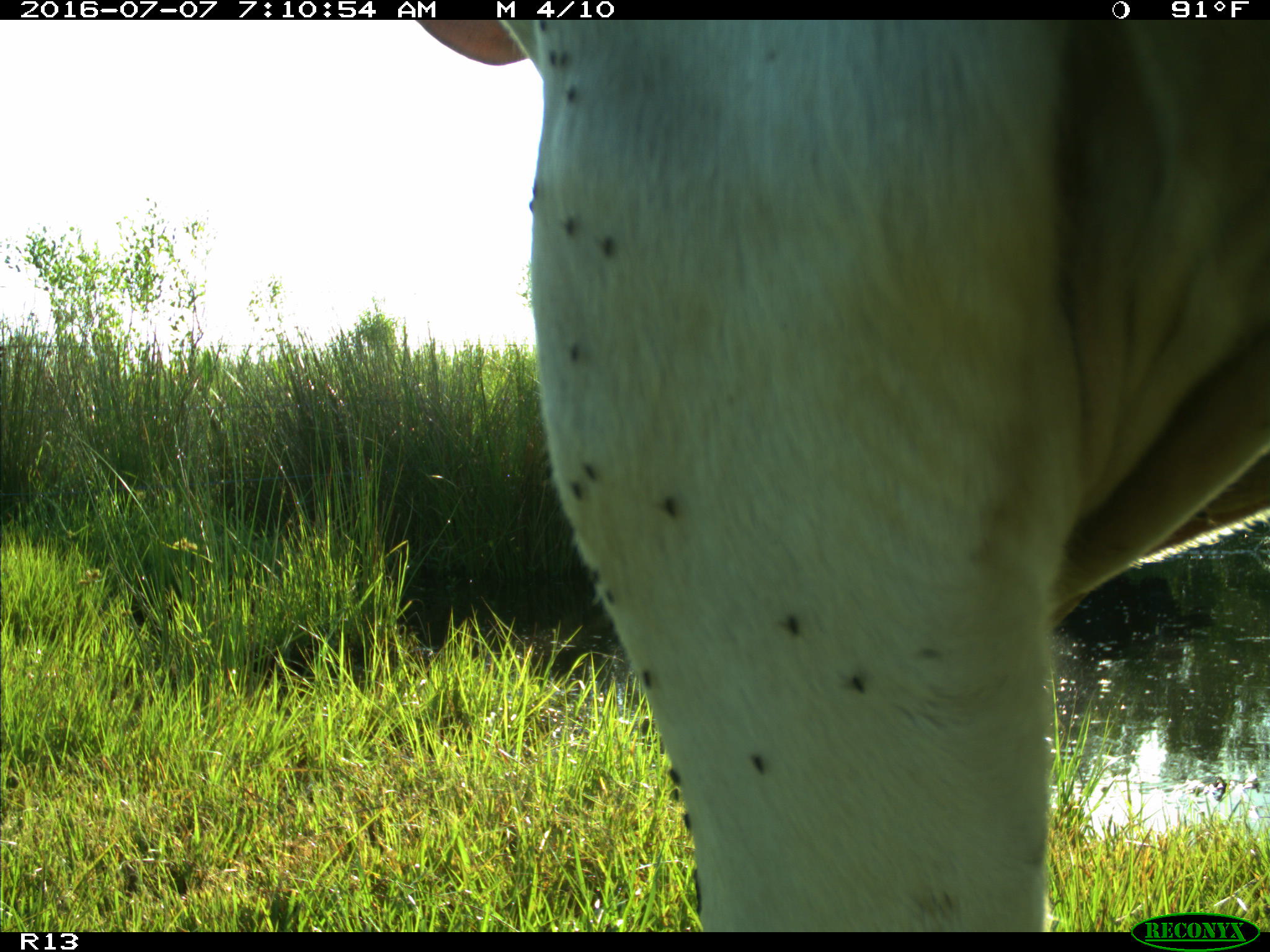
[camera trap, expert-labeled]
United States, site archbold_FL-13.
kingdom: Animalia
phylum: Chordata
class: Mammalia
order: Artiodactyla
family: Bovidae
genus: Bos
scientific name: Bos taurus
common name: domestic cow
Bos taurus (domestic cow).